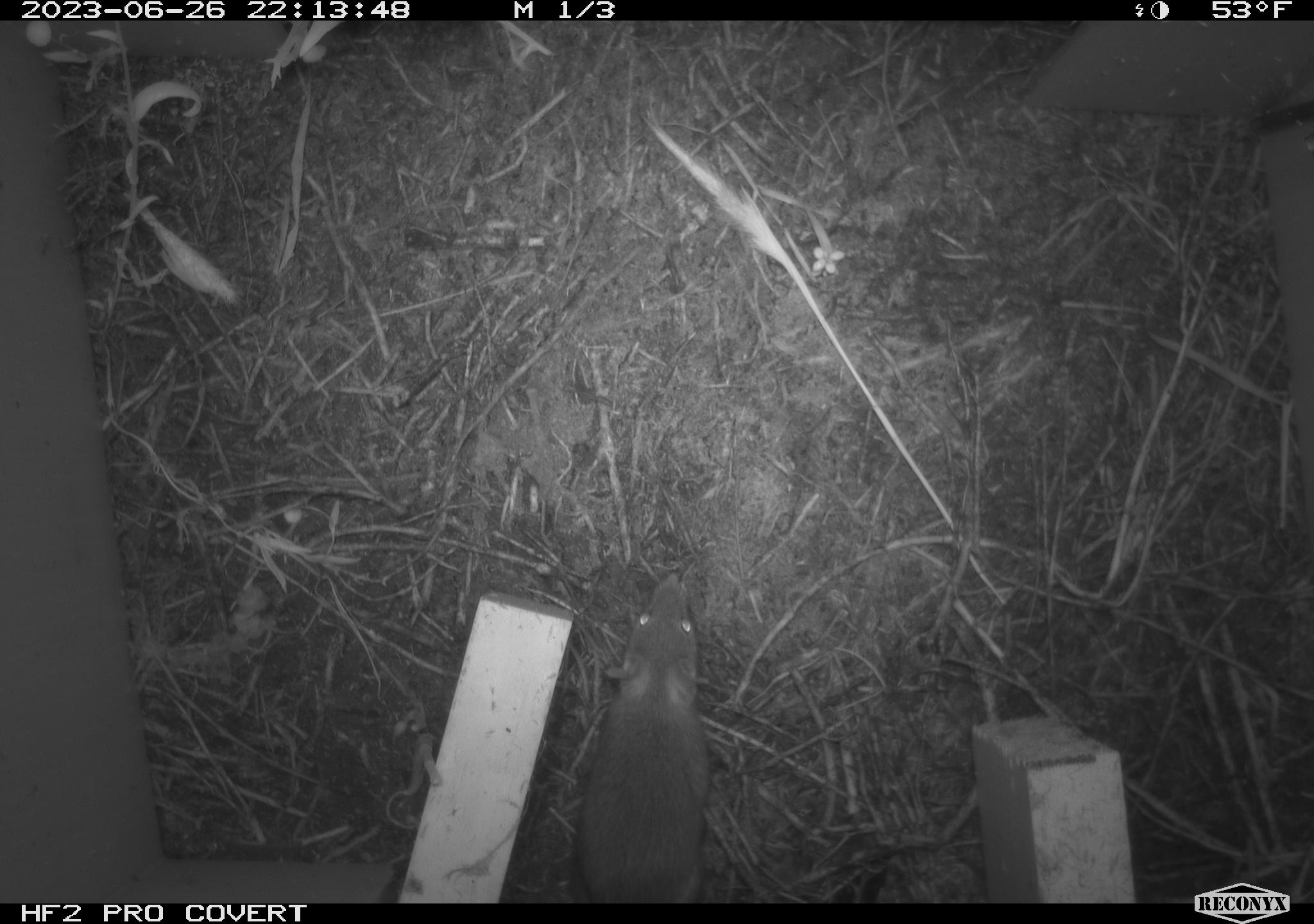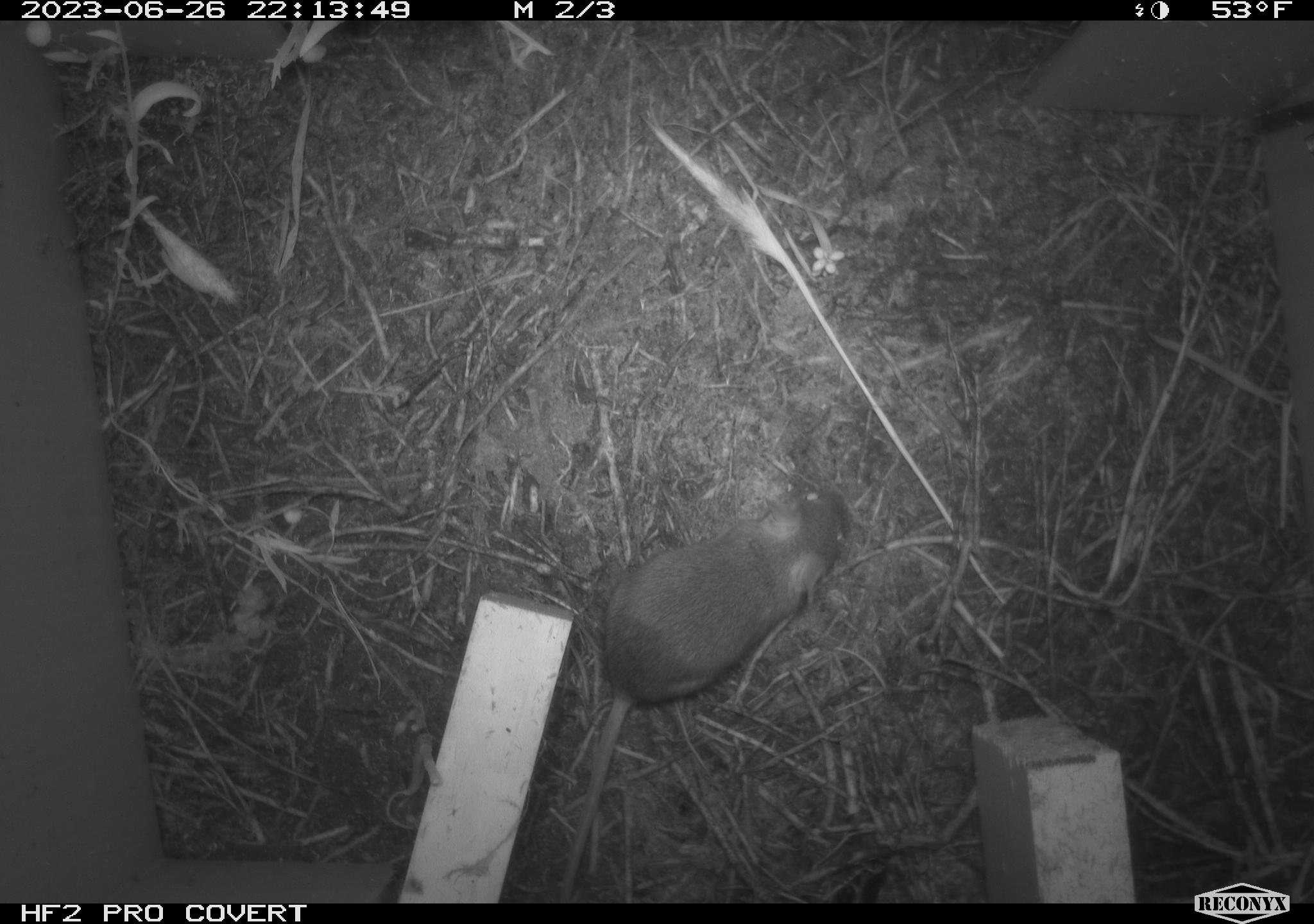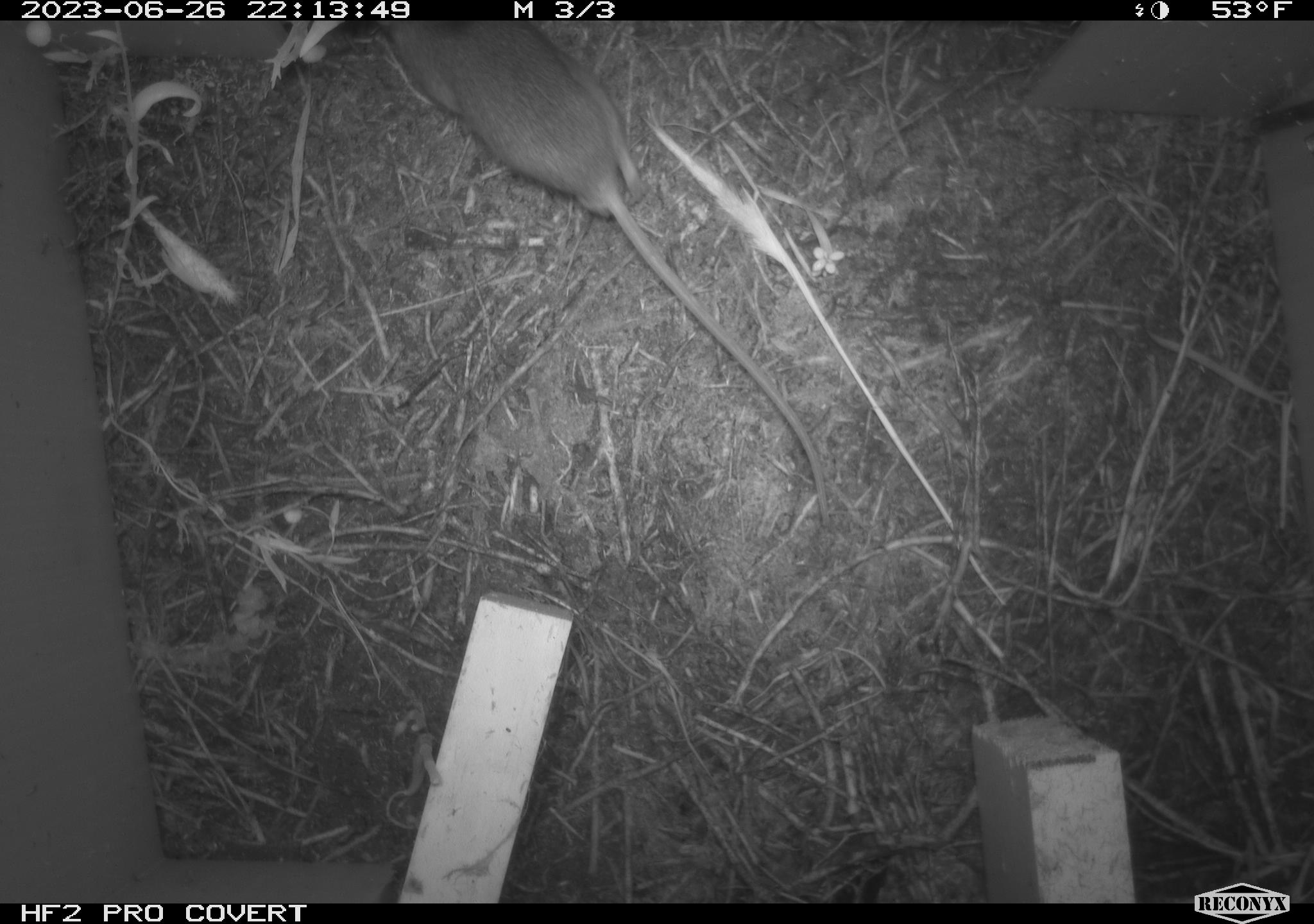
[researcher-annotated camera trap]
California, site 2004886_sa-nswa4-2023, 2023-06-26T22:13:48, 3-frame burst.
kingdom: Animalia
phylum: Chordata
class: Mammalia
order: Rodentia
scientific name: Rodentia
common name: mouse species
Mouse species (Rodentia).